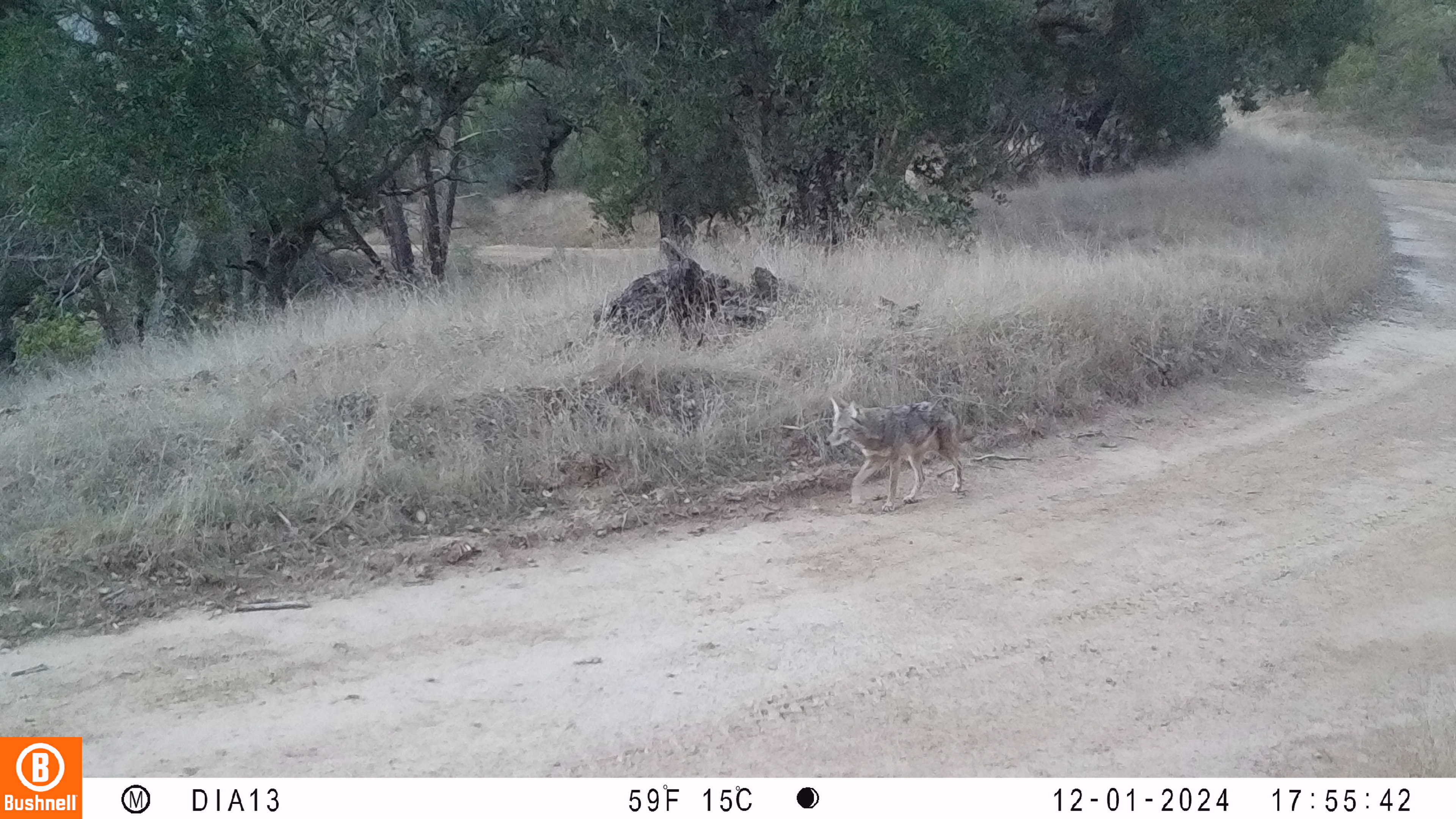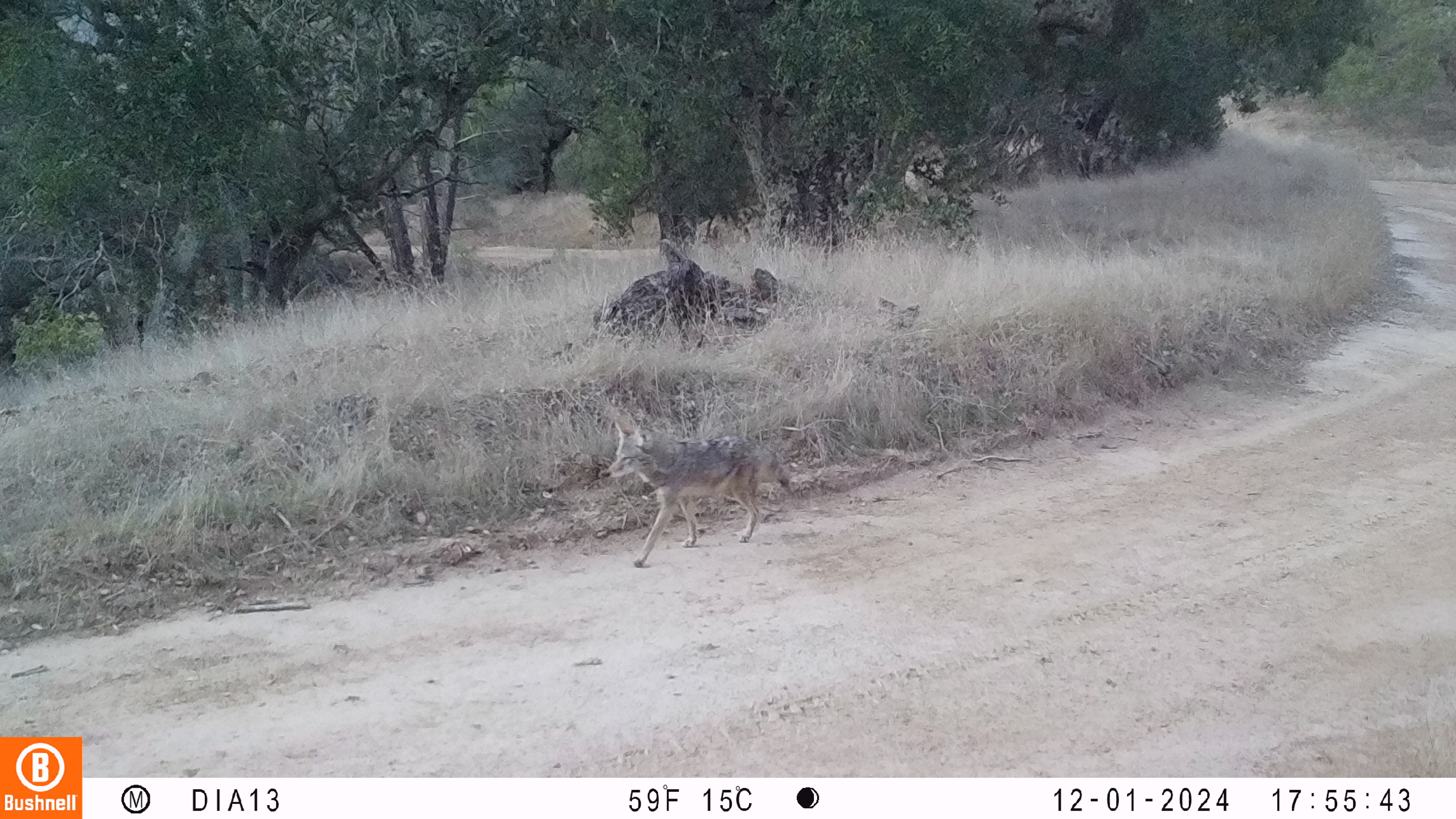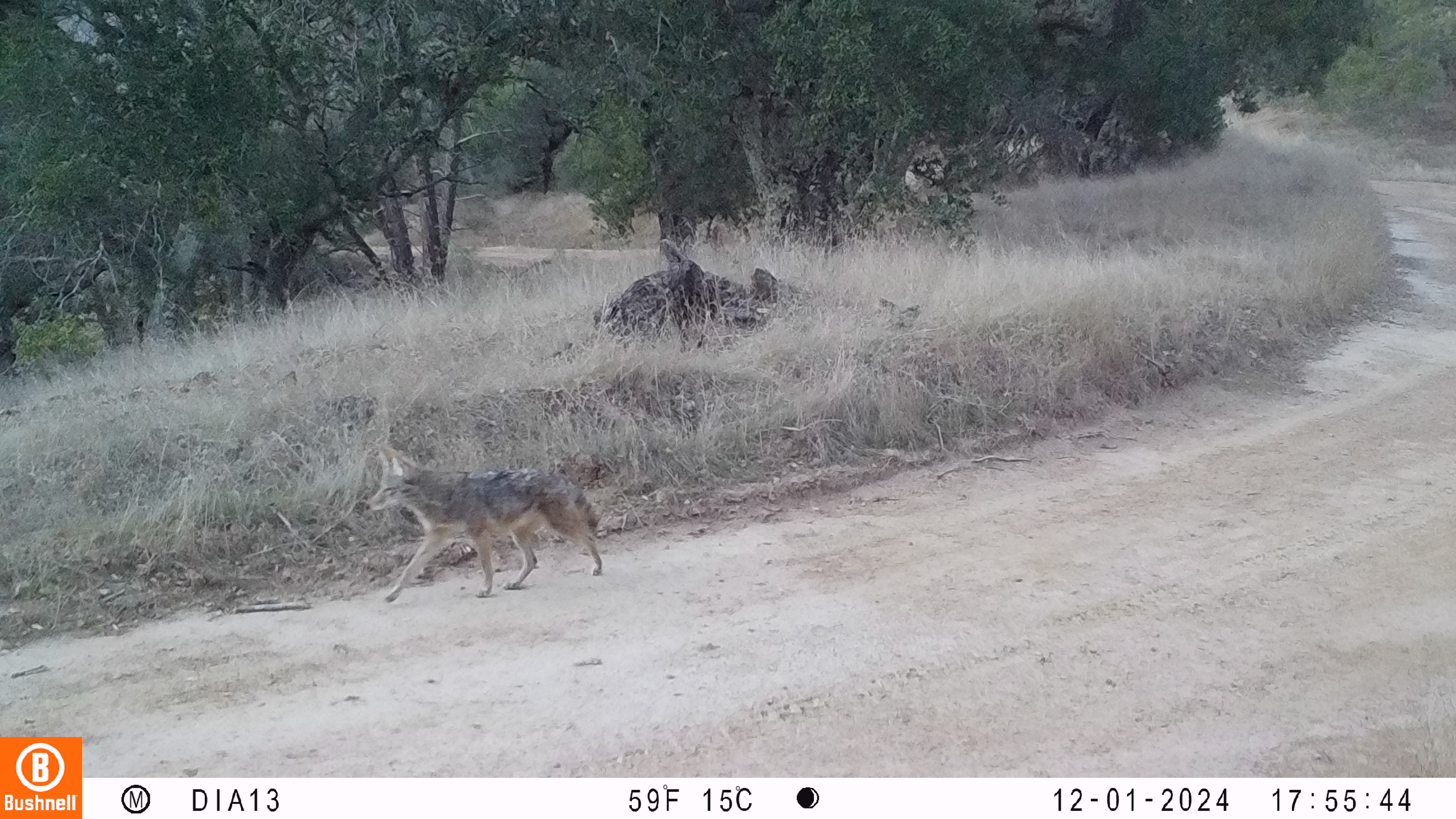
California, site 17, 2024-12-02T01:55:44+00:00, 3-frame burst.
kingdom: Animalia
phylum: Chordata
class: Mammalia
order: Carnivora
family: Canidae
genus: Canis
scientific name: Canis latrans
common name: coyote